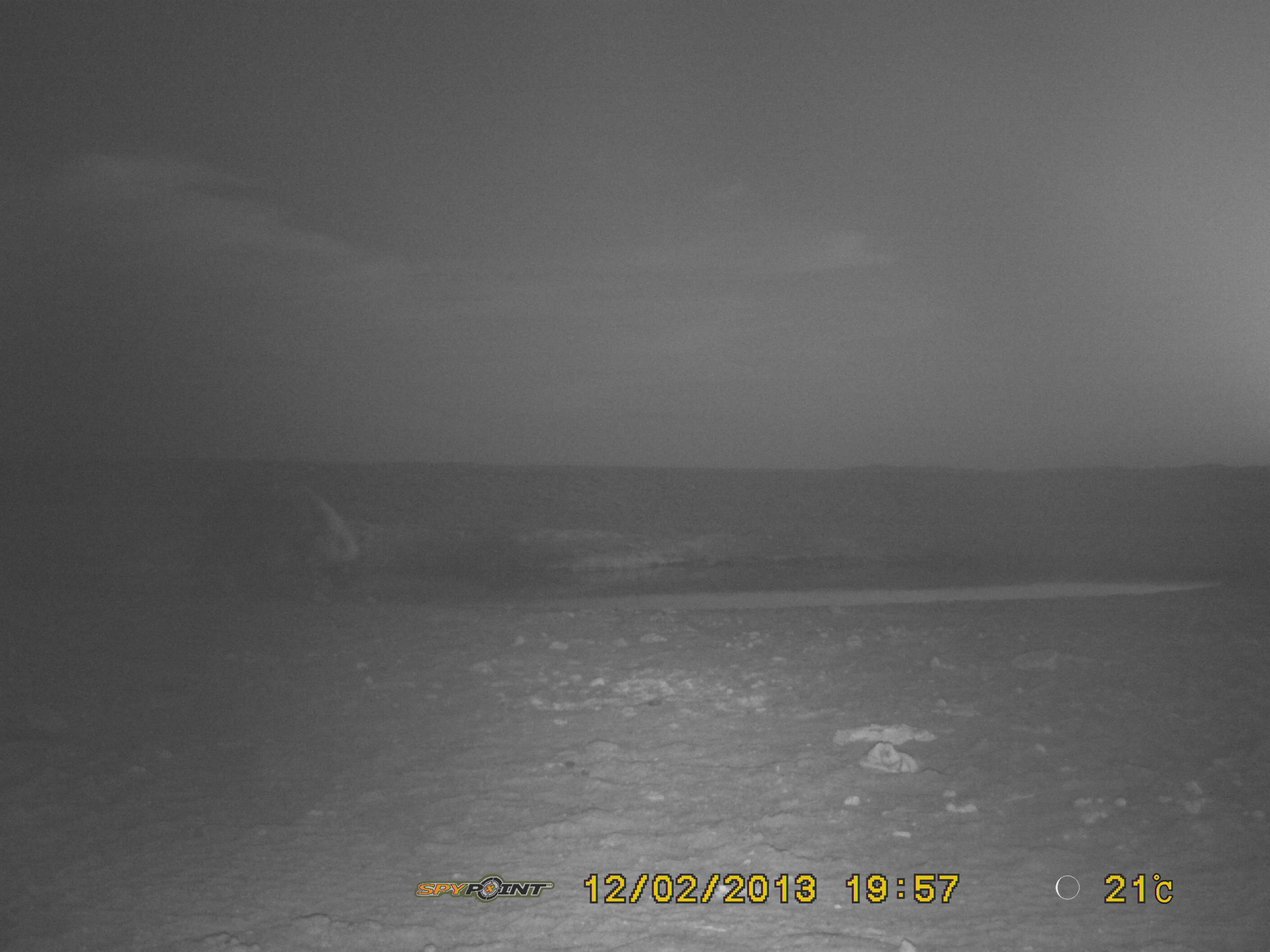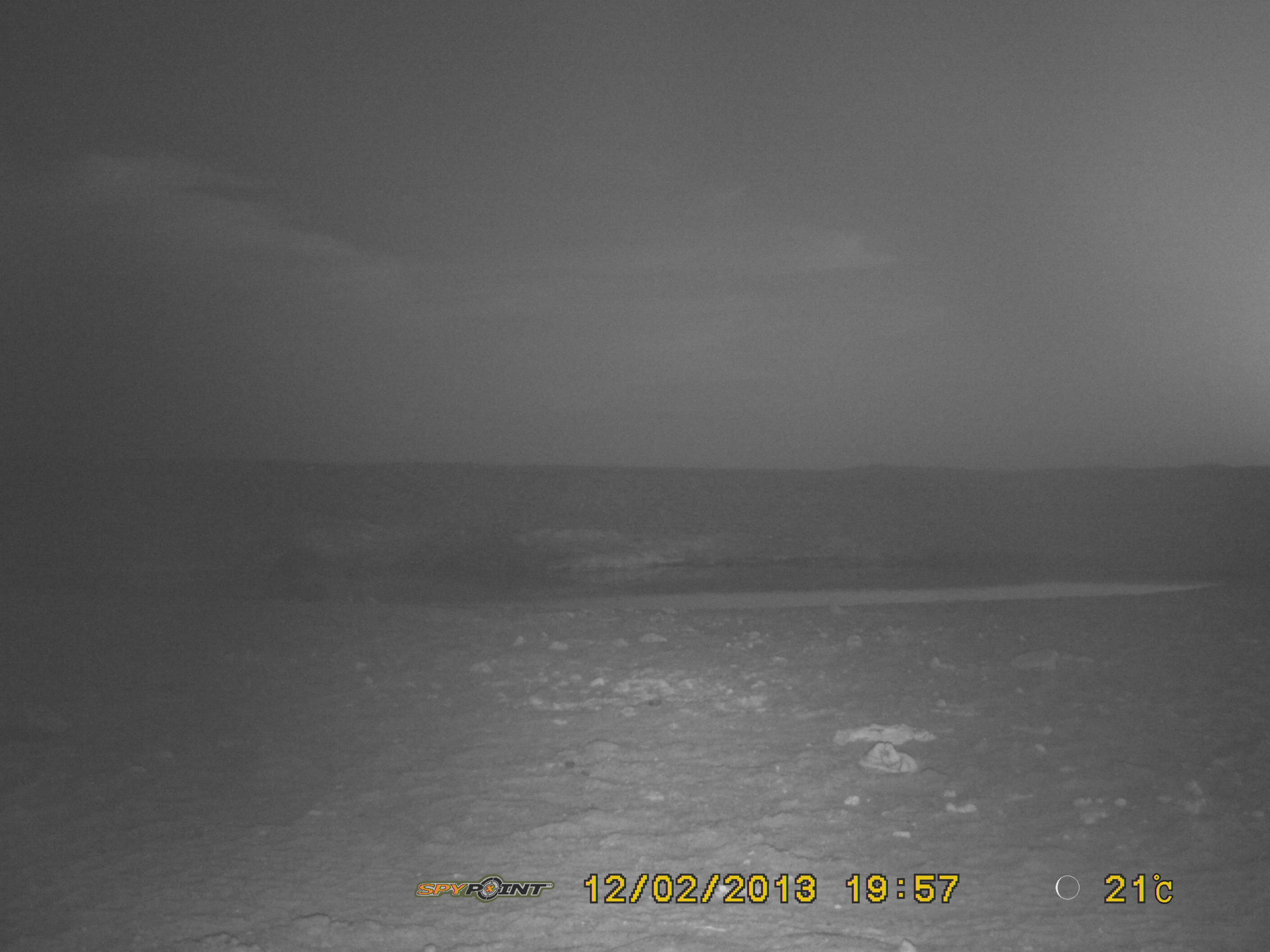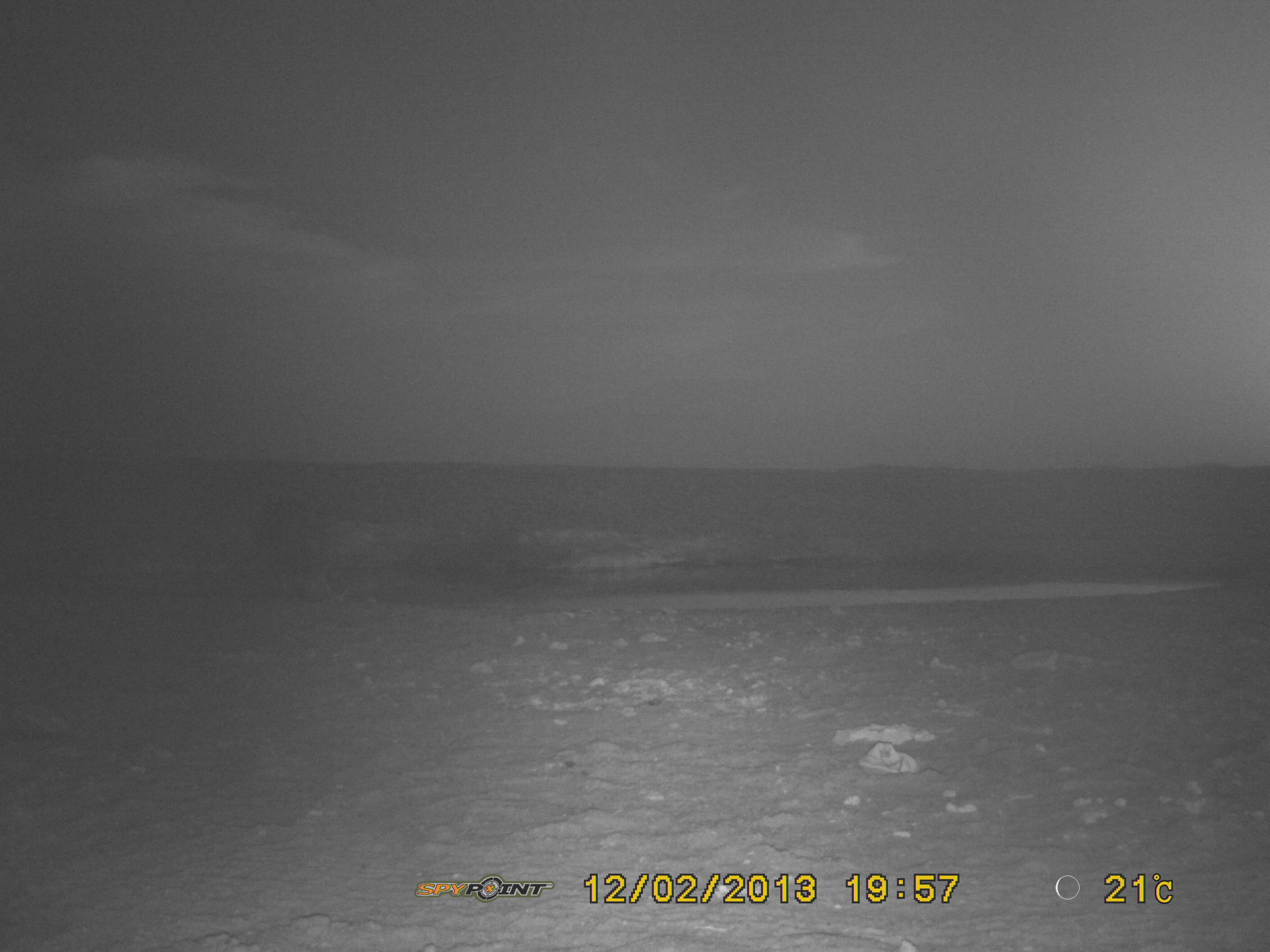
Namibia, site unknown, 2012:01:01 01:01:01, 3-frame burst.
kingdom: Animalia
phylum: Chordata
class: Mammalia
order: Carnivora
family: Hyaenidae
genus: Parahyaena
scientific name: Parahyaena brunnea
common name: brown hyena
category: hyaena brunnea